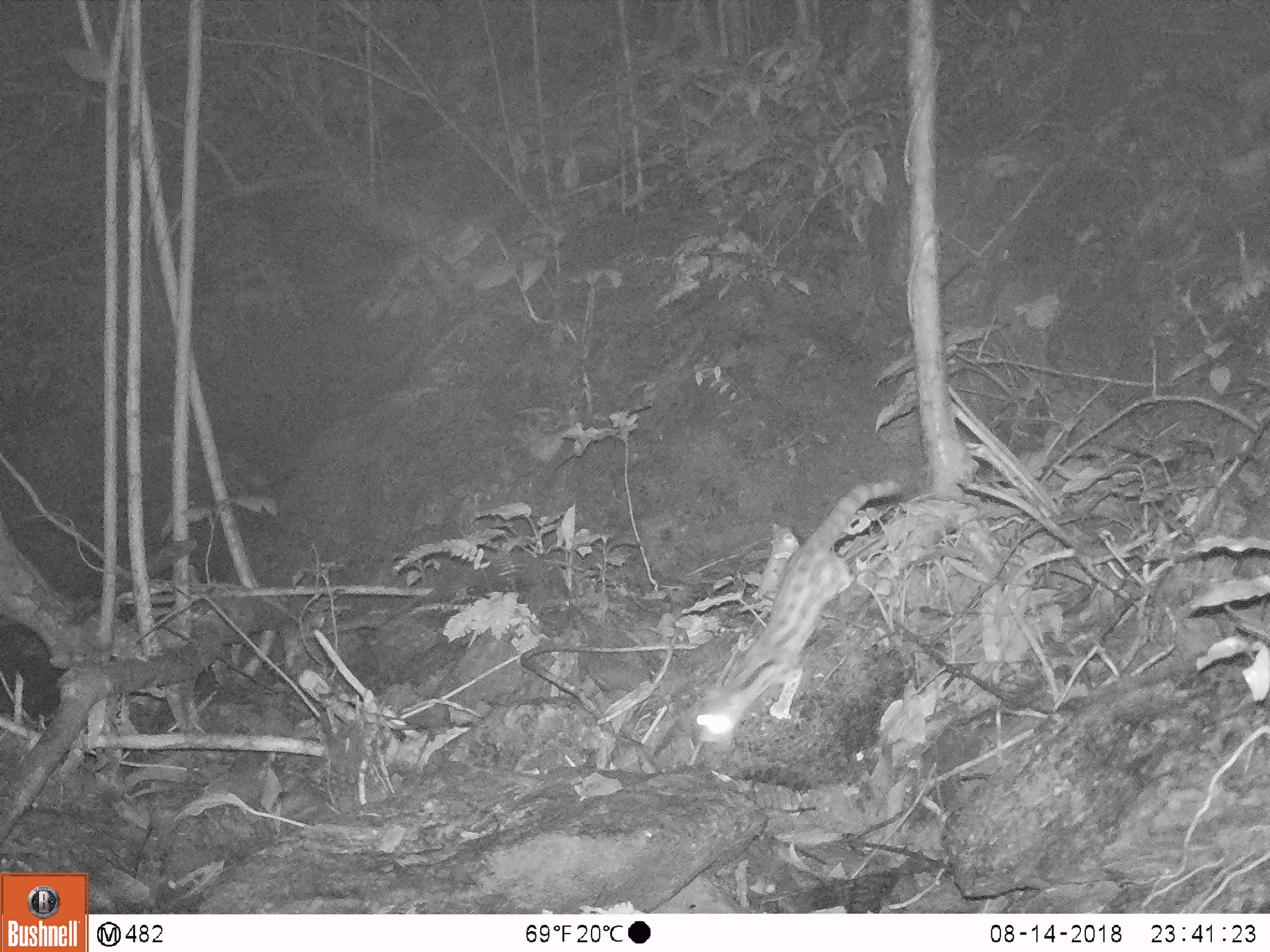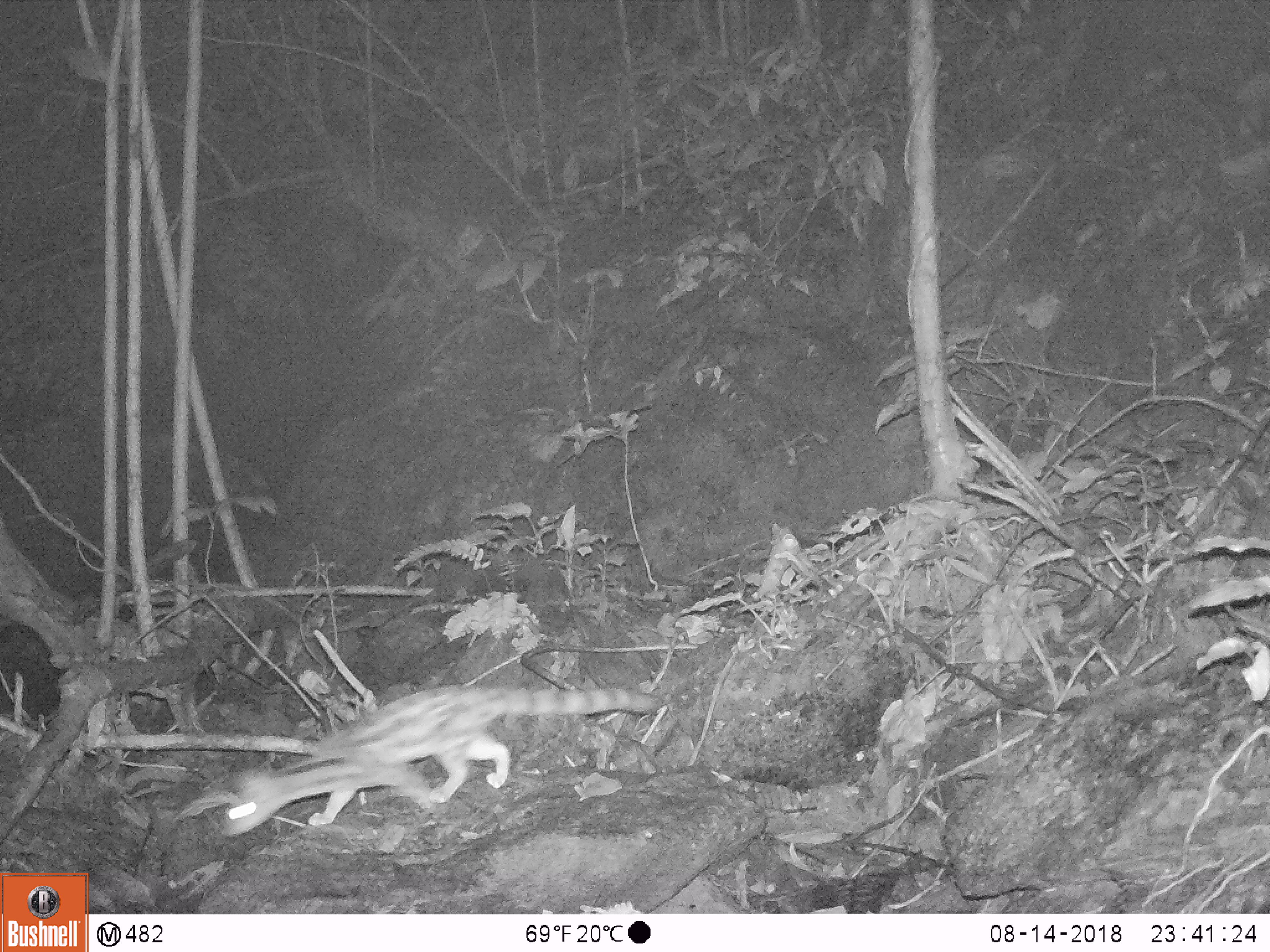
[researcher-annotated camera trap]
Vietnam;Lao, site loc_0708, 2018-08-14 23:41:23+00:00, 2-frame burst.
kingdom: Animalia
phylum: Chordata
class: Mammalia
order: Carnivora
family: Prionodontidae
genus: Prionodon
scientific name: Prionodon pardicolor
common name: spotted linsang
Spotted linsang (Prionodon pardicolor). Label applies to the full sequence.